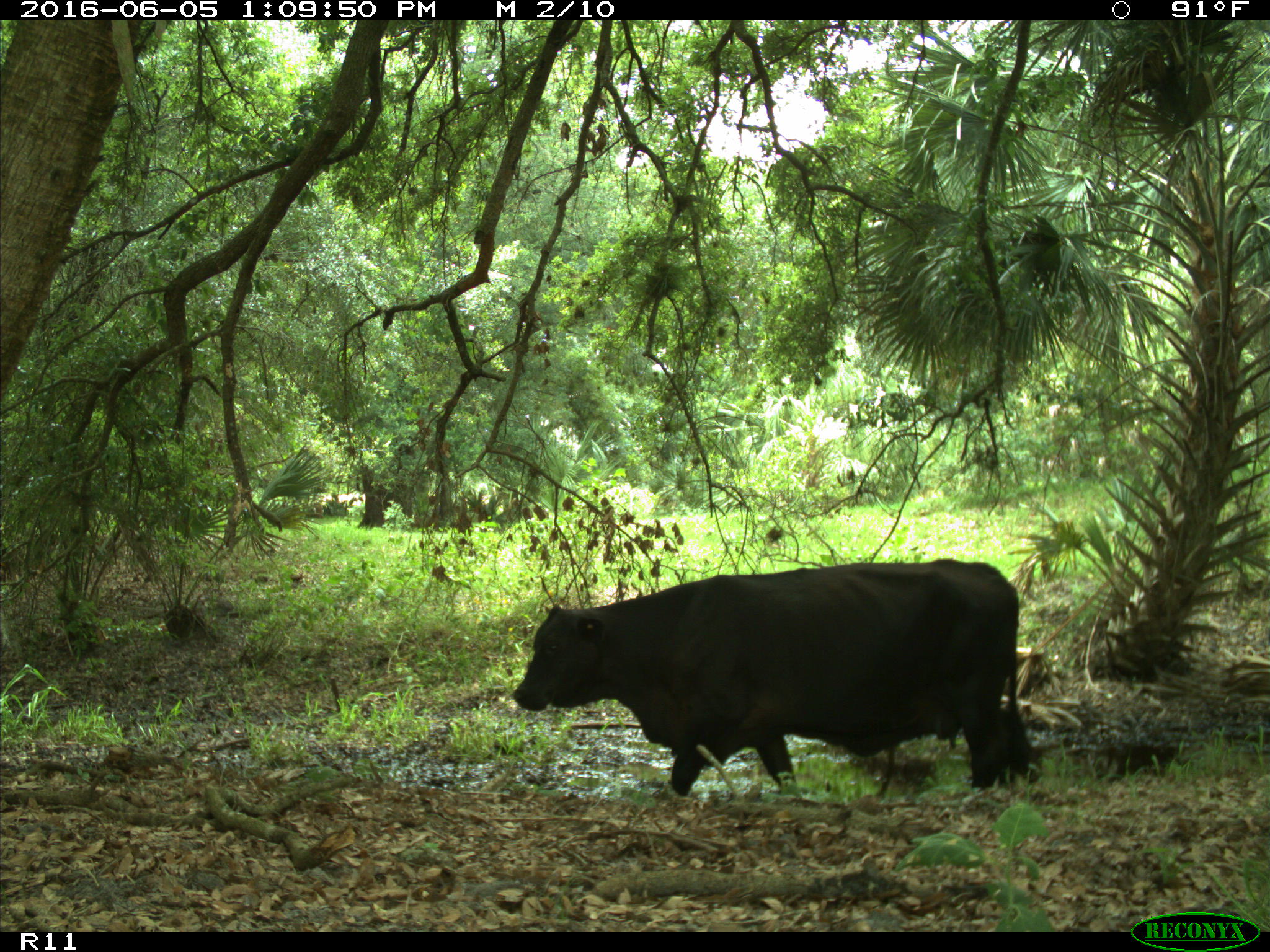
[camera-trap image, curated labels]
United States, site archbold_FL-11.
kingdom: Animalia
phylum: Chordata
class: Mammalia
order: Artiodactyla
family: Bovidae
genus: Bos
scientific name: Bos taurus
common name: domestic cow